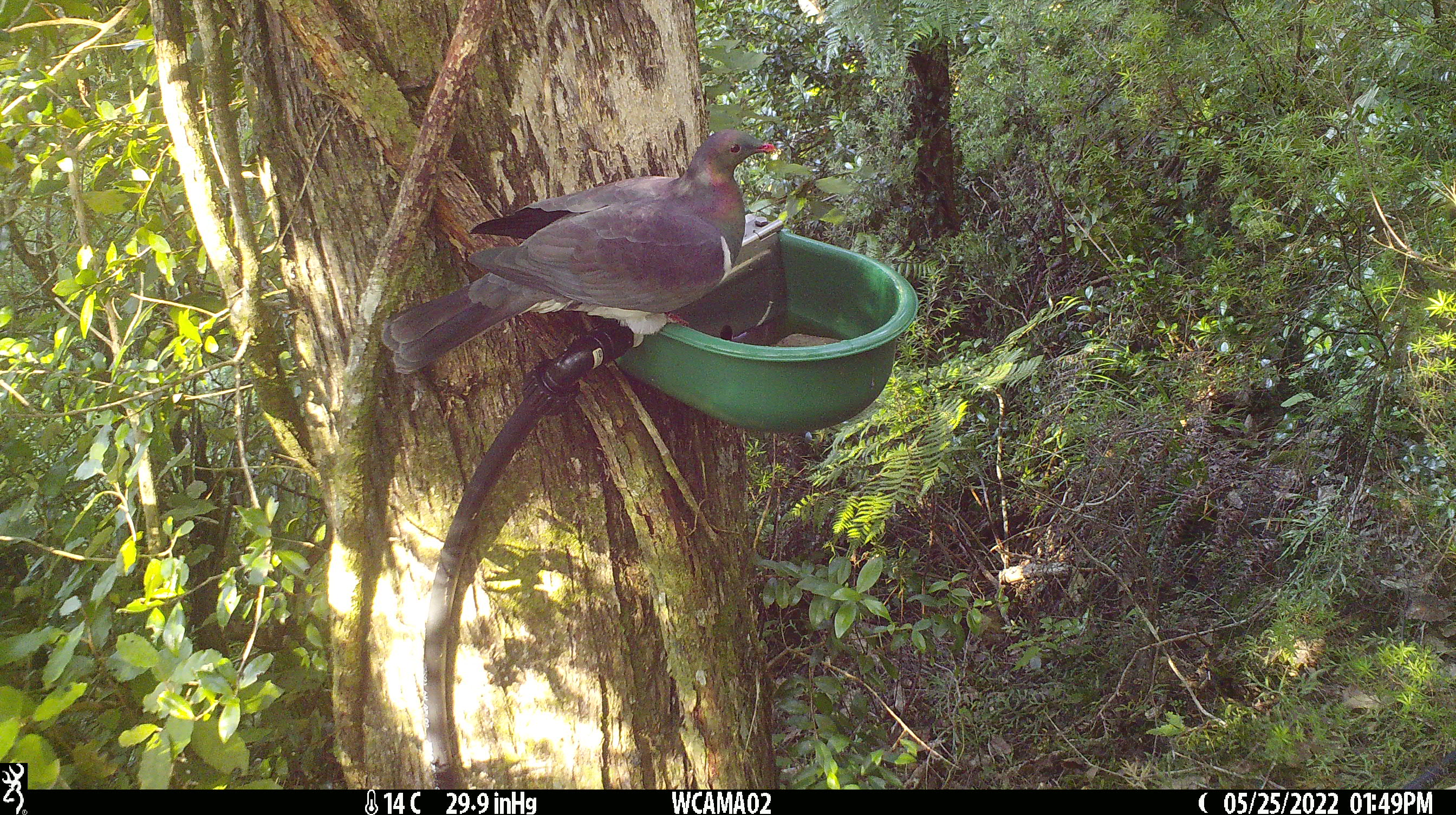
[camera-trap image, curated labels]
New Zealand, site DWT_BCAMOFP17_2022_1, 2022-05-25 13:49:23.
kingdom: Animalia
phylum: Chordata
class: Aves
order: Columbiformes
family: Columbidae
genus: Hemiphaga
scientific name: Hemiphaga novaeseelandiae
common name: new zealand pigeon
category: kereru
Kereru (new zealand pigeon) (Hemiphaga novaeseelandiae).